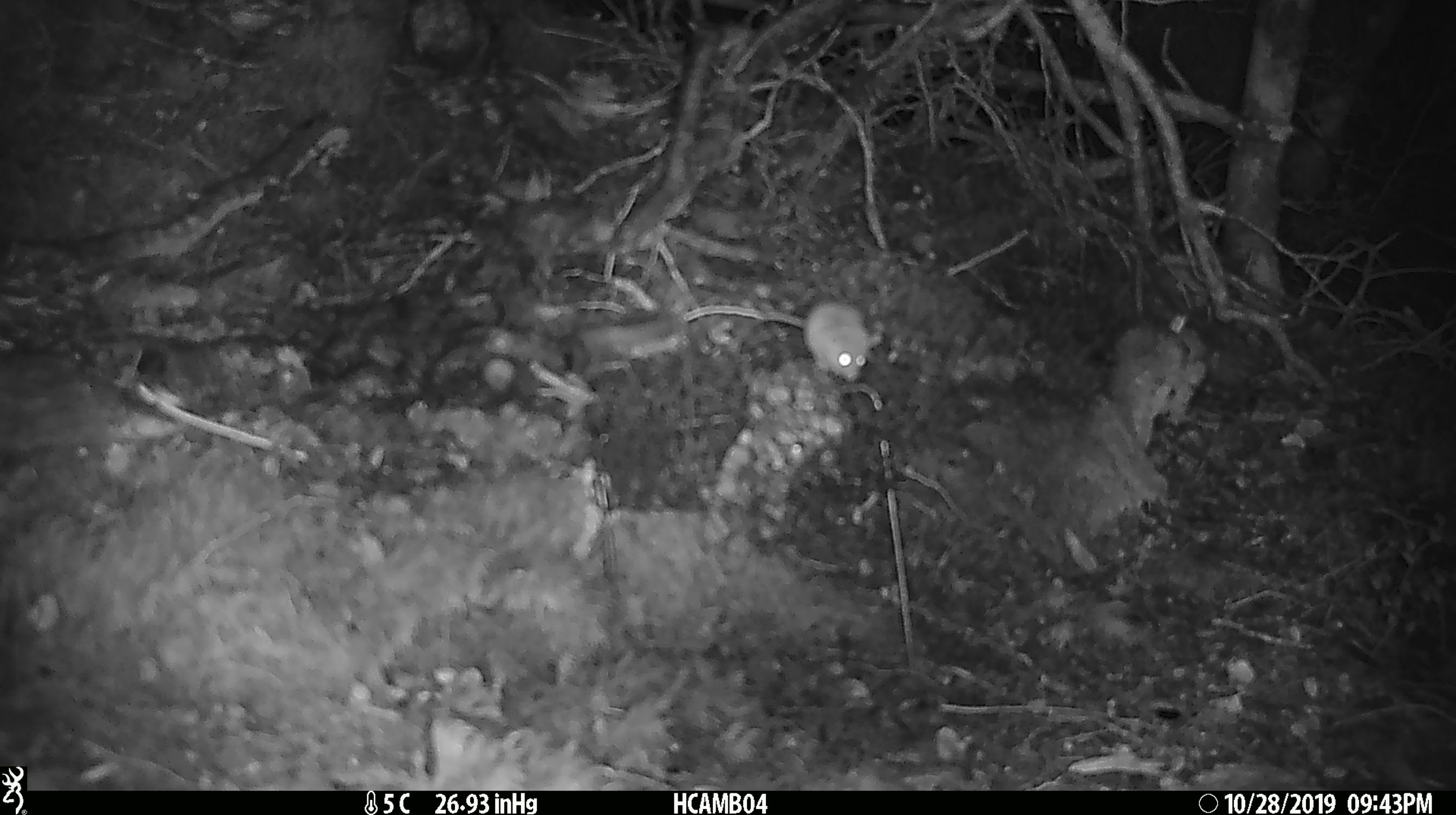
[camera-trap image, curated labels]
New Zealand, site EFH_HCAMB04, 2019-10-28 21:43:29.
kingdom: Animalia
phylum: Chordata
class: Mammalia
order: Rodentia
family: Muridae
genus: Mus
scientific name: Mus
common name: mouse